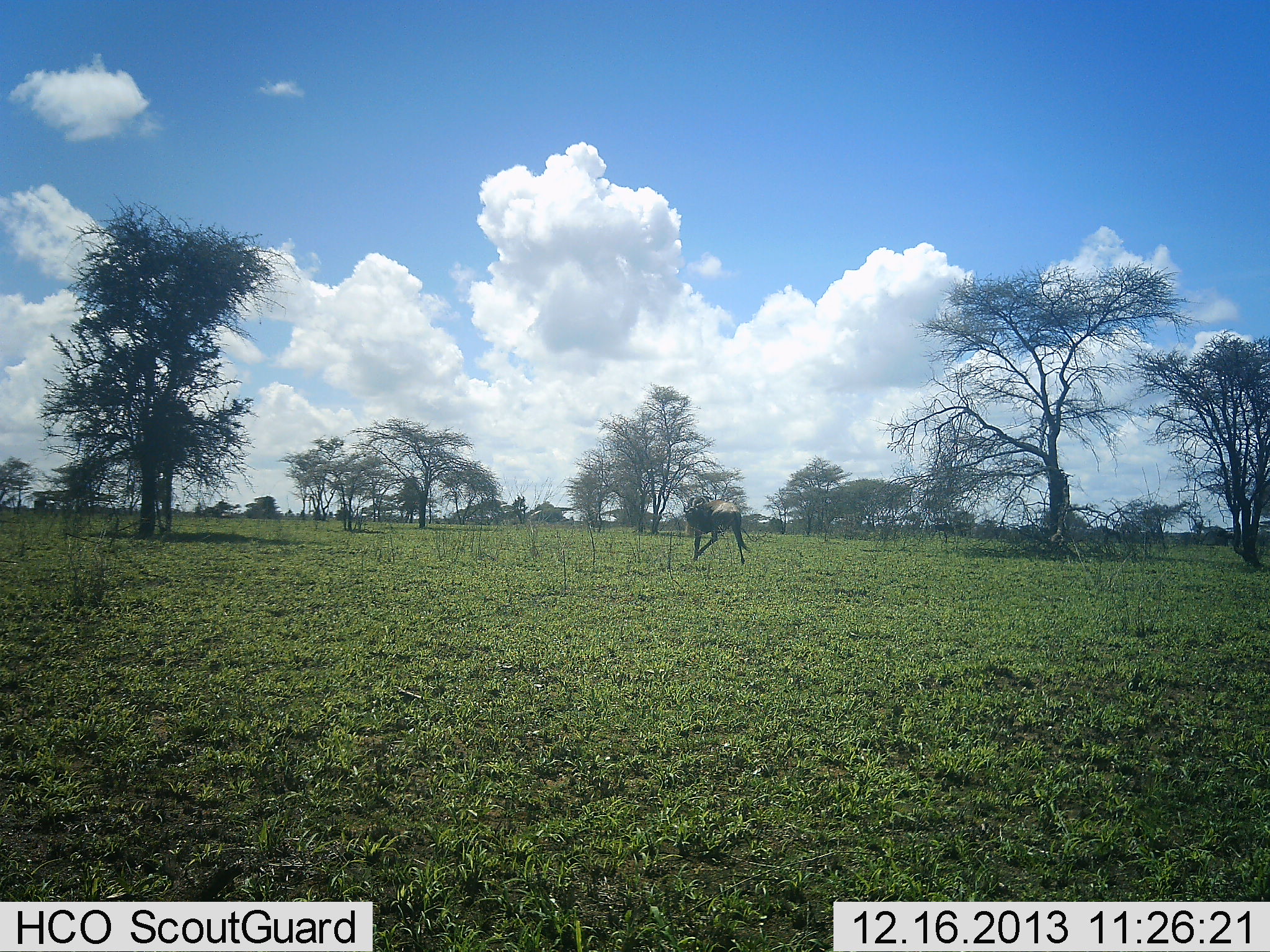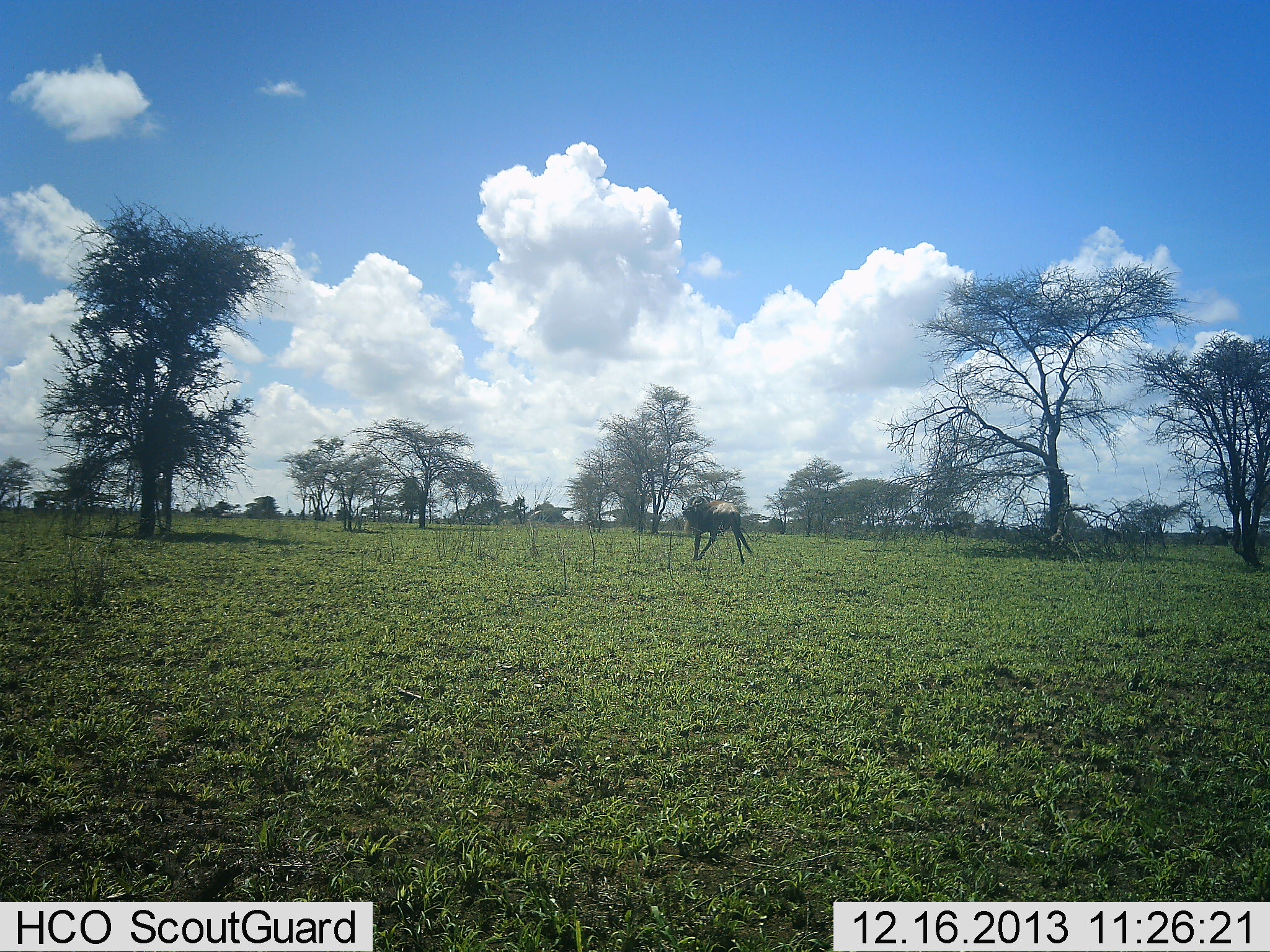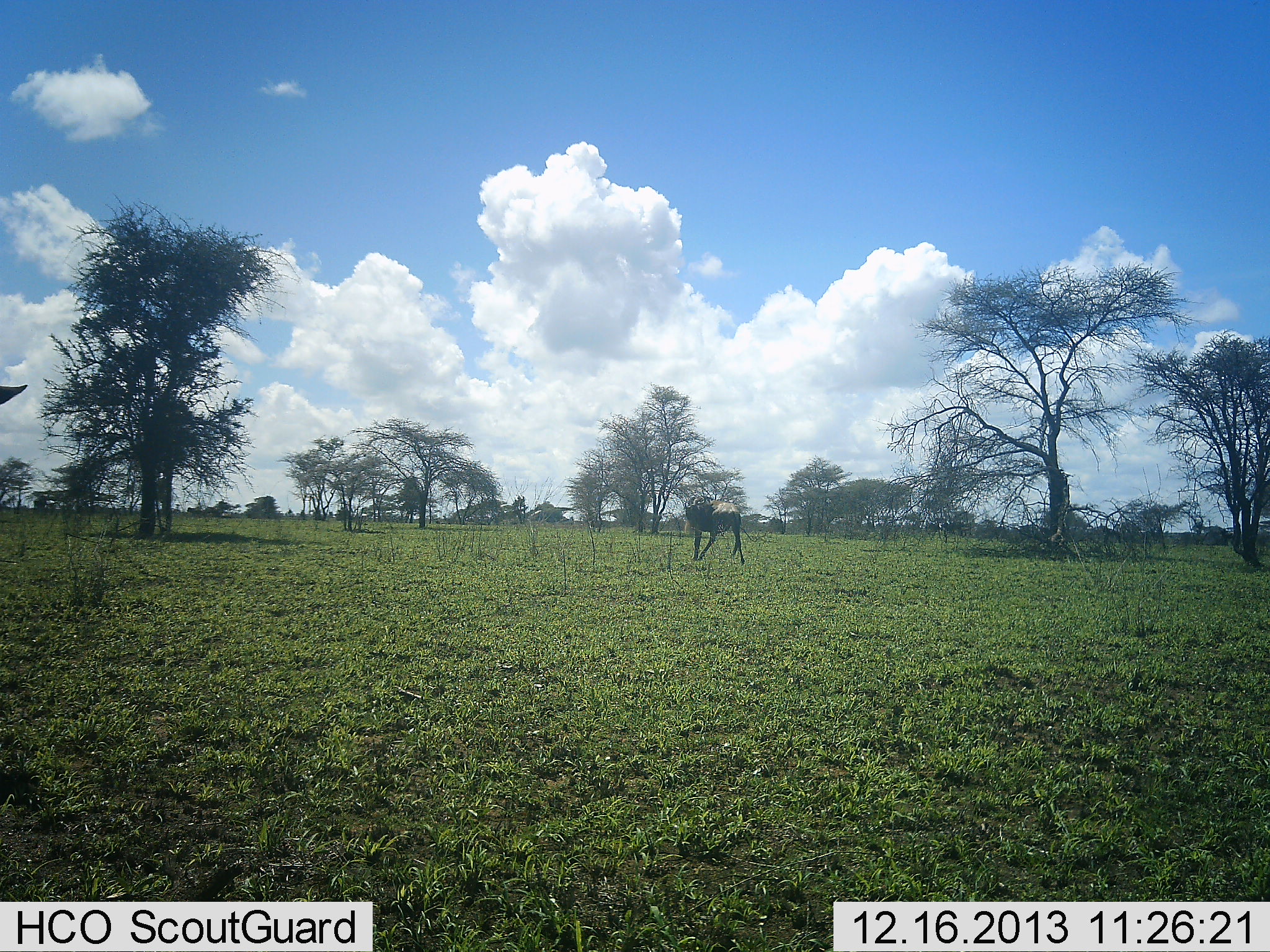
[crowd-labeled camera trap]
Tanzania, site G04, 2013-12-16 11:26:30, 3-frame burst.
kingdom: Animalia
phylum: Chordata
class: Mammalia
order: Artiodactyla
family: Bovidae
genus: Connochaetes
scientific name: Connochaetes taurinus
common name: blue wildebeest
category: wildebeest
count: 2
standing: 100%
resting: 0%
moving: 10%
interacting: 0%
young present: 0%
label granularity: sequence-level